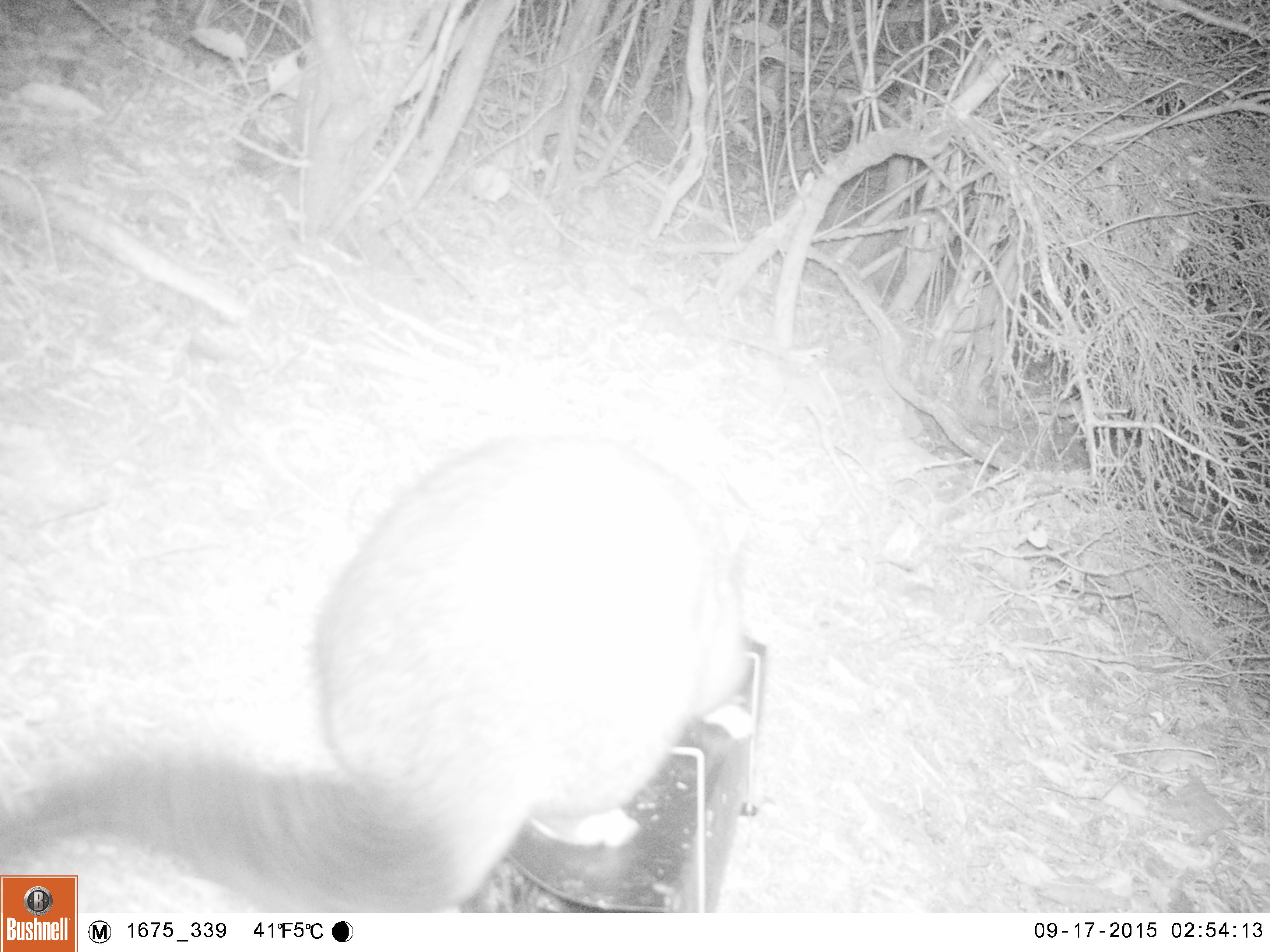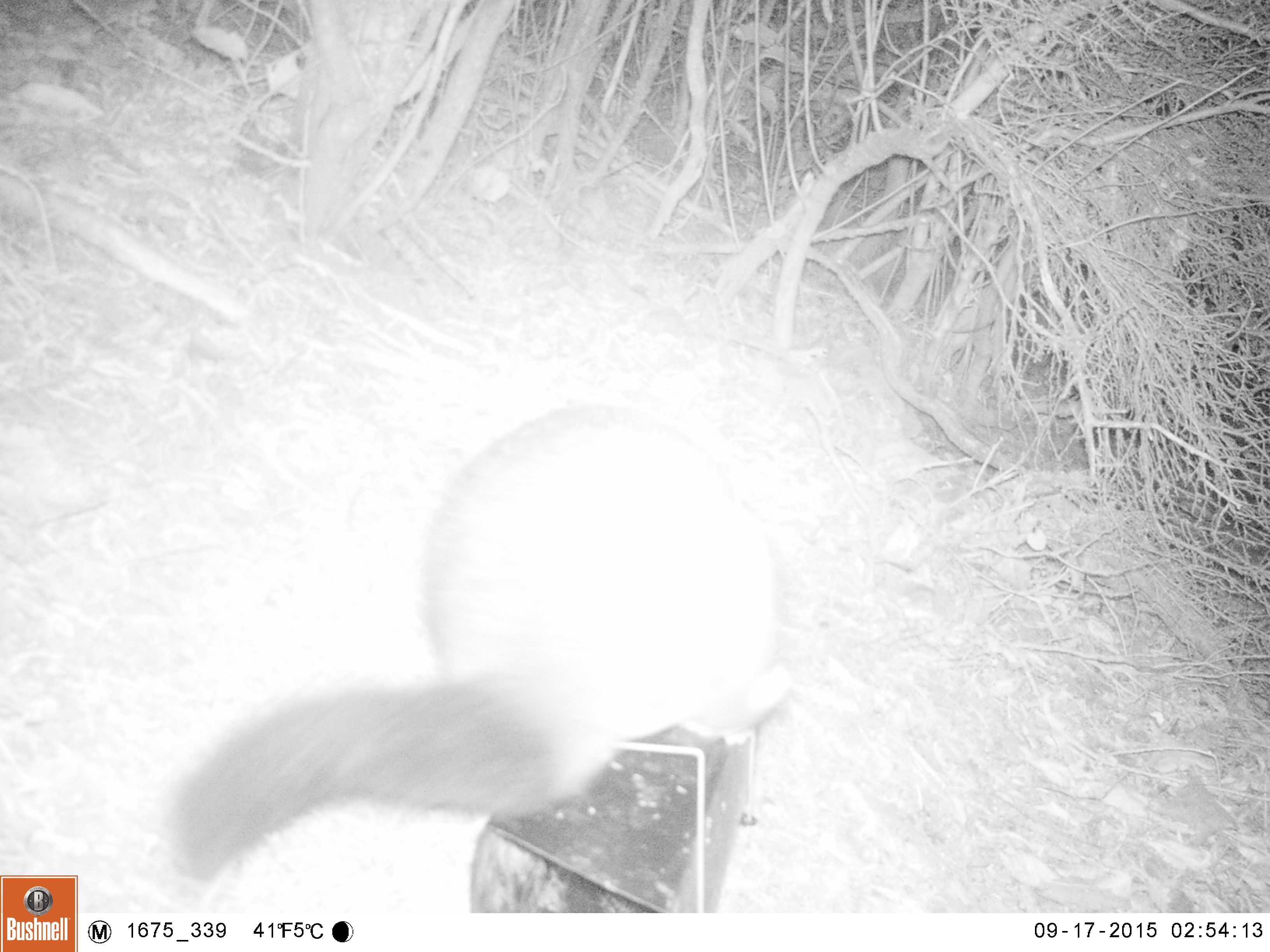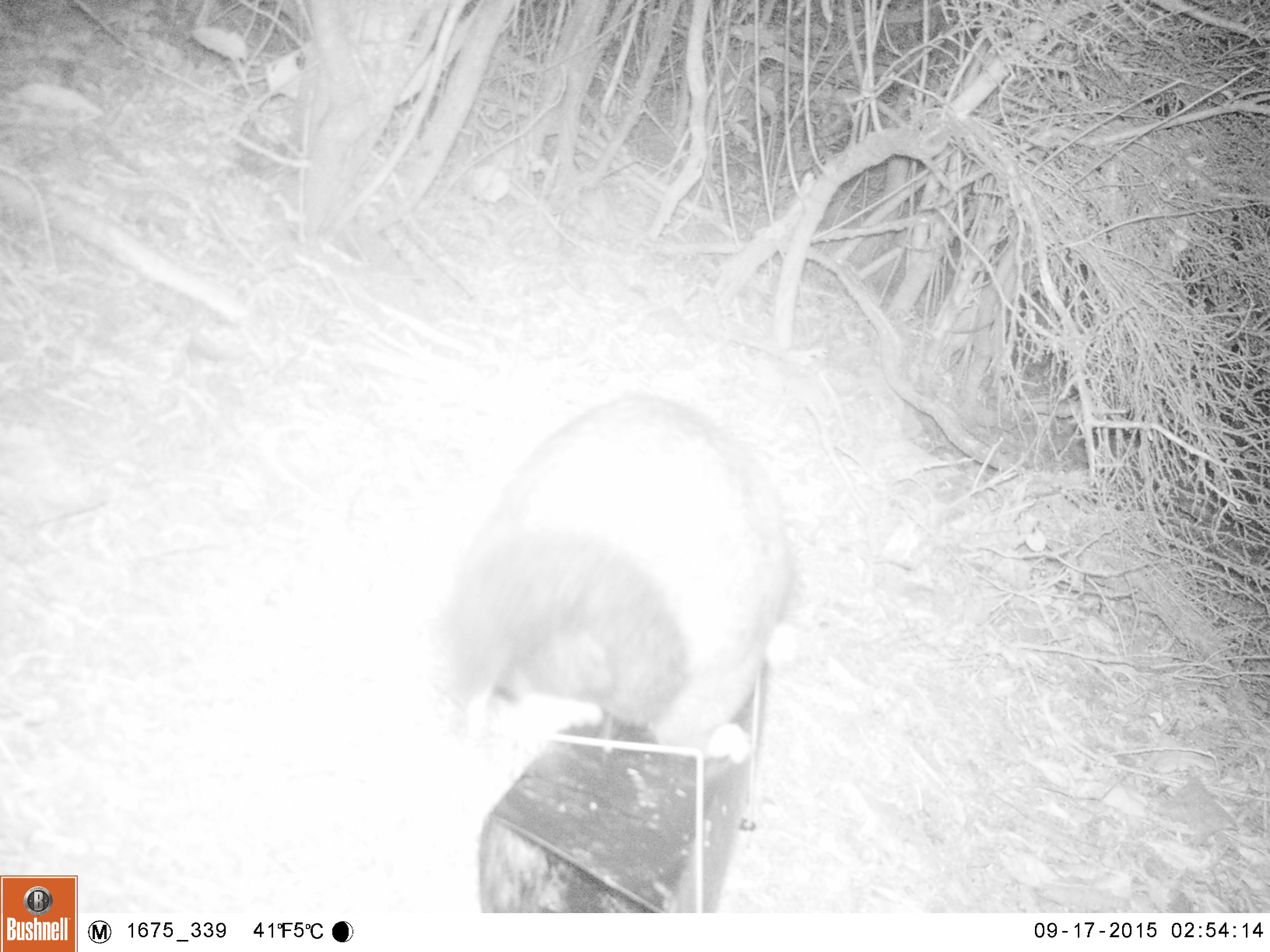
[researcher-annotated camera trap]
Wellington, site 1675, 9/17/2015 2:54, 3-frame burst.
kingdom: Animalia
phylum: Chordata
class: Mammalia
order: Didelphimorphia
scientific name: Didelphimorphia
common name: possum